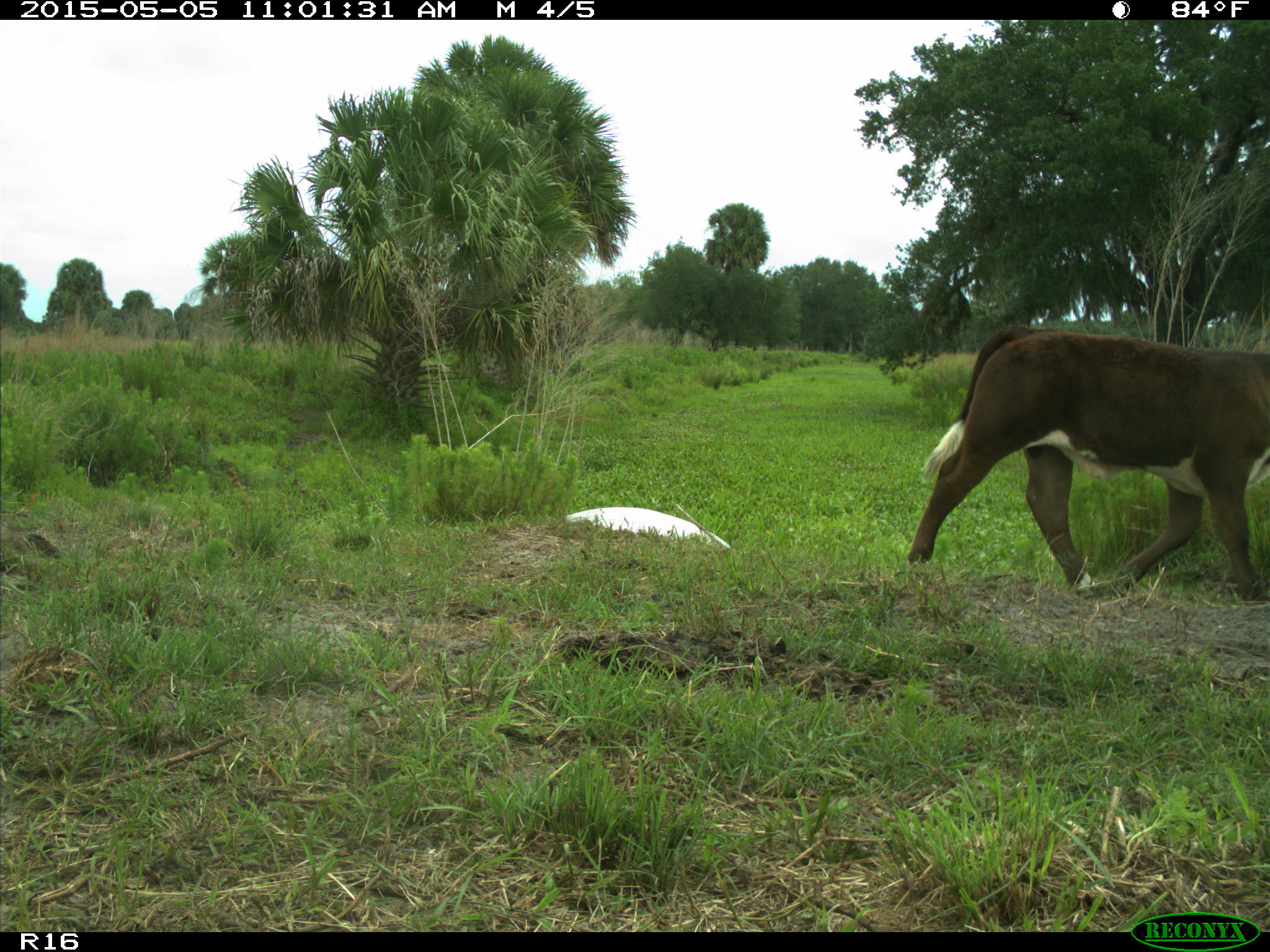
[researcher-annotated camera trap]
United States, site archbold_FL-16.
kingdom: Animalia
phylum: Chordata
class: Mammalia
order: Artiodactyla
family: Bovidae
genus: Bos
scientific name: Bos taurus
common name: domestic cow